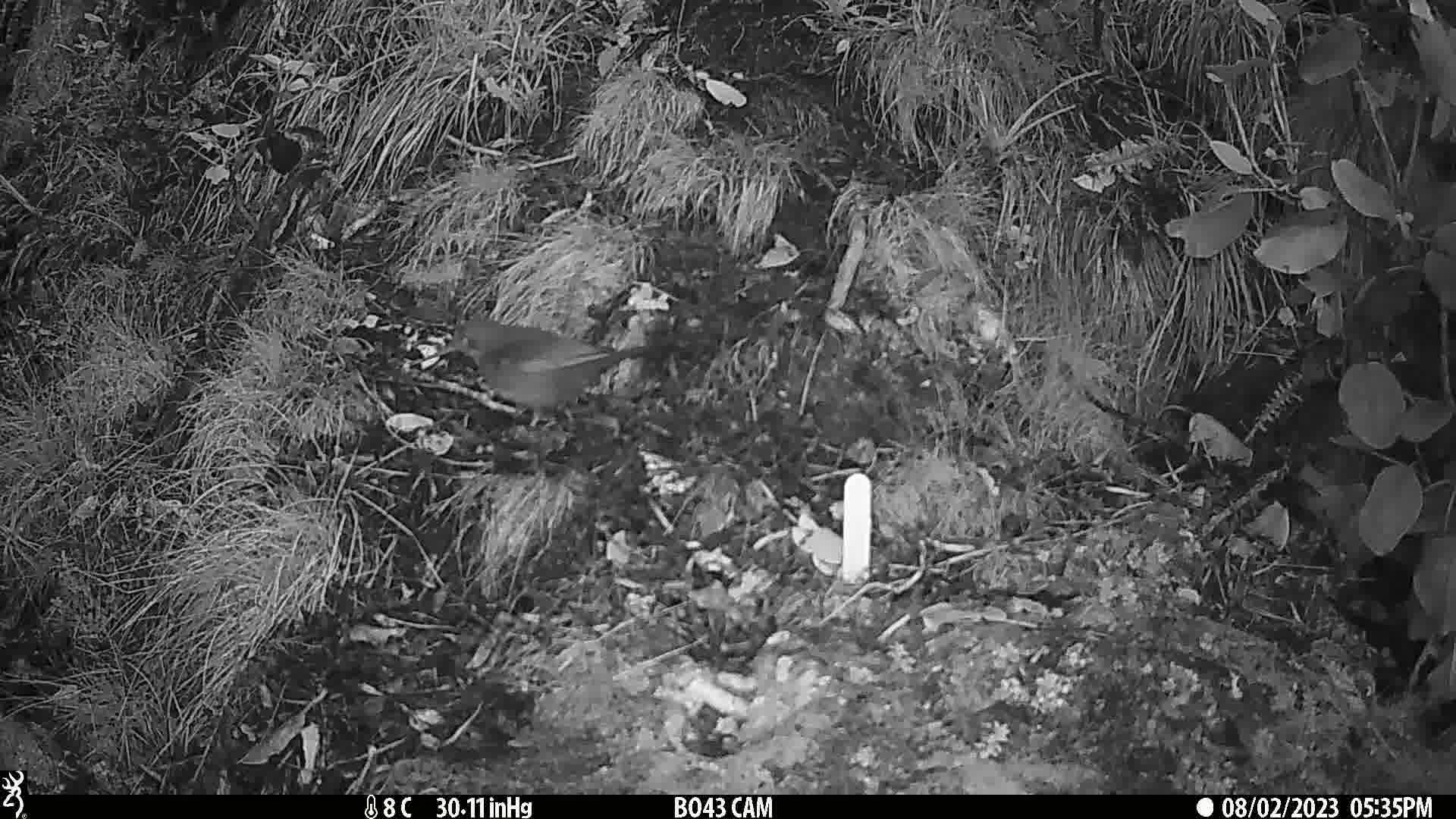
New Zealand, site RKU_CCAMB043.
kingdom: Animalia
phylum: Chordata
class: Aves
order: Passeriformes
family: Turdidae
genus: Turdus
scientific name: Turdus merula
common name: eurasian blackbird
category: blackbird